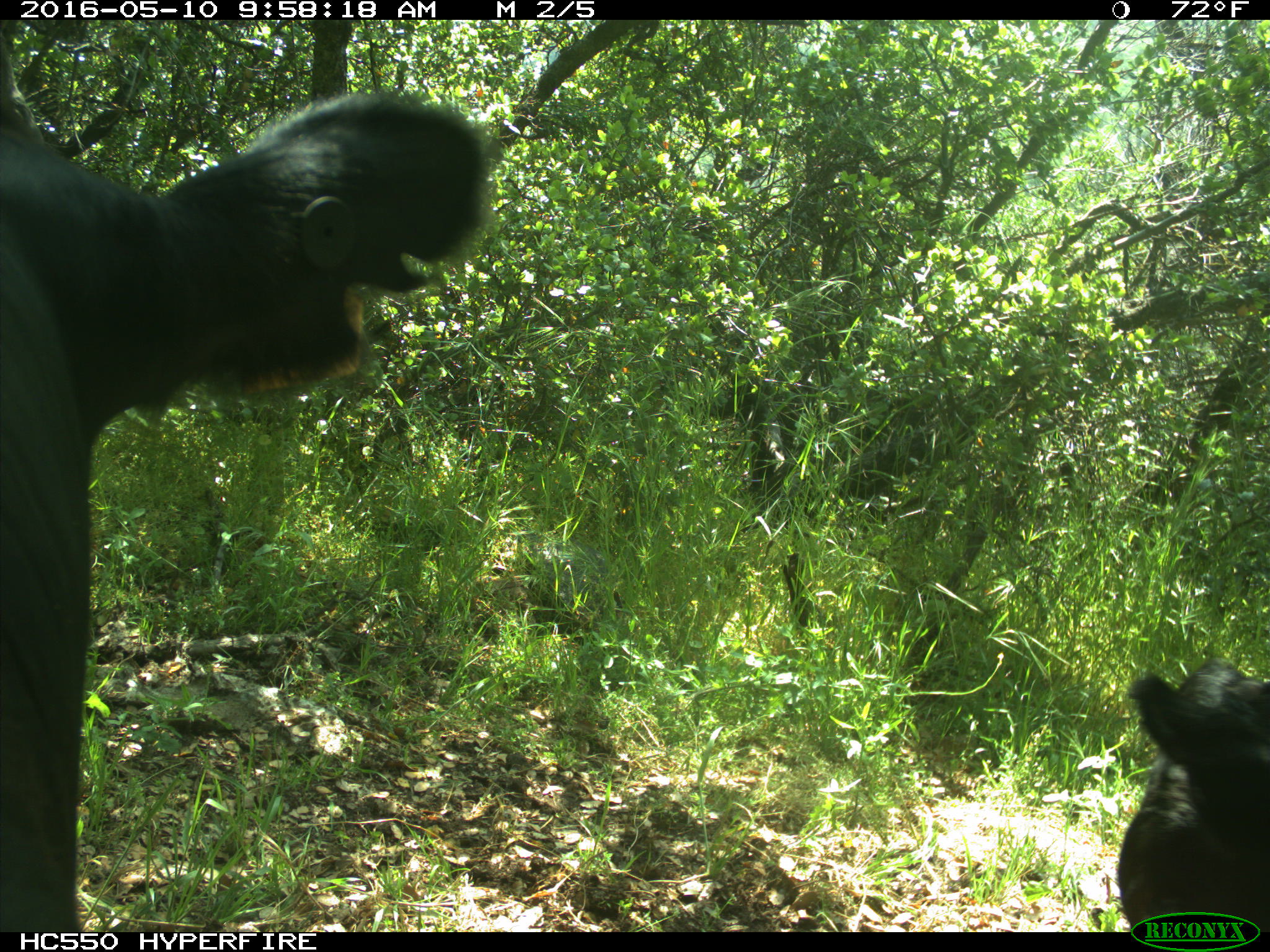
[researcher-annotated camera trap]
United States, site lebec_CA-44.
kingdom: Animalia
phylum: Chordata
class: Mammalia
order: Artiodactyla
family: Bovidae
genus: Bos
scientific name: Bos taurus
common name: domestic cow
Bos taurus (domestic cow).